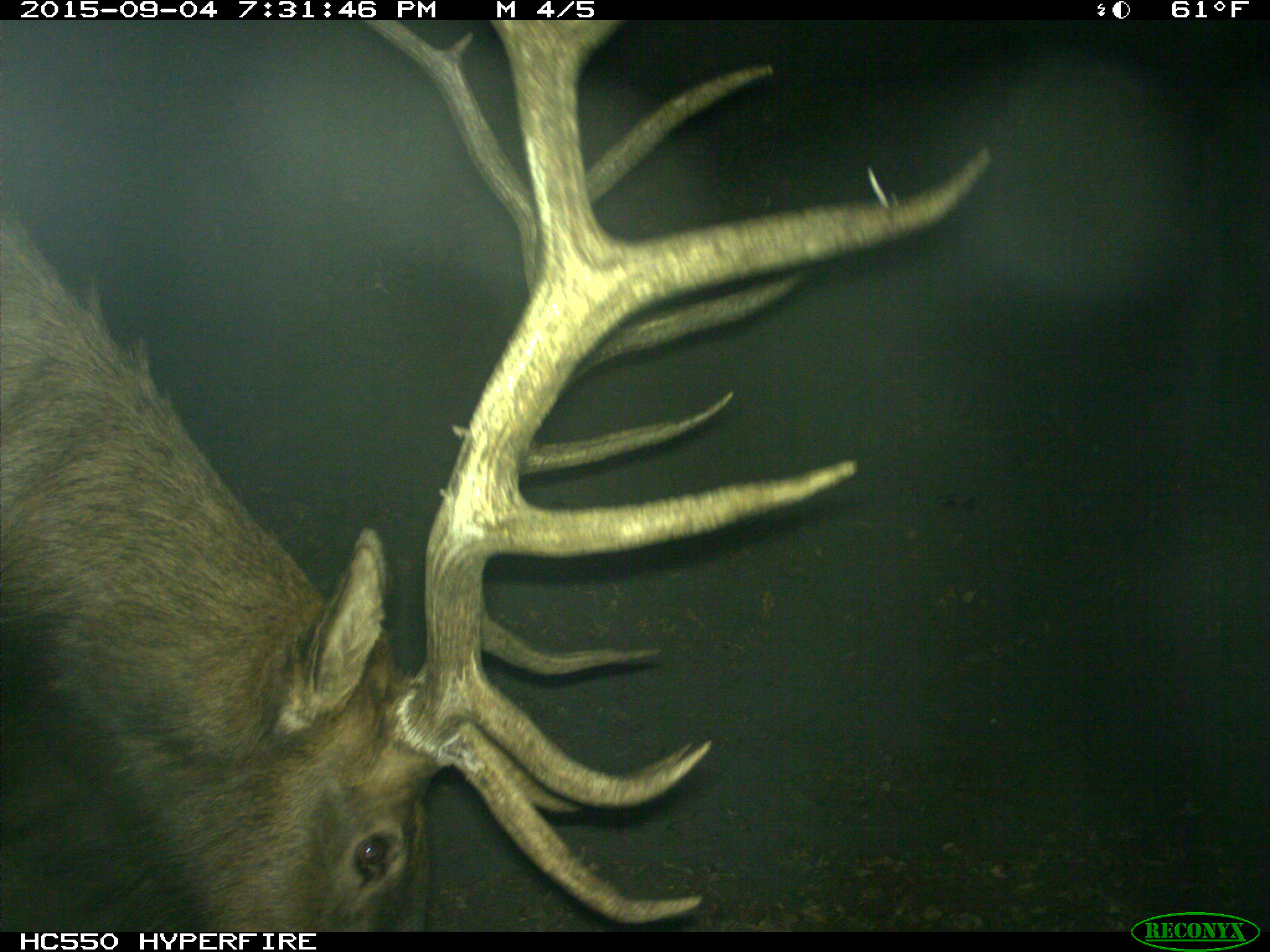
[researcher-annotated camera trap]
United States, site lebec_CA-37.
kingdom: Animalia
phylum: Chordata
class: Mammalia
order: Artiodactyla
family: Cervidae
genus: Cervus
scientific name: Cervus canadensis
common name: elk